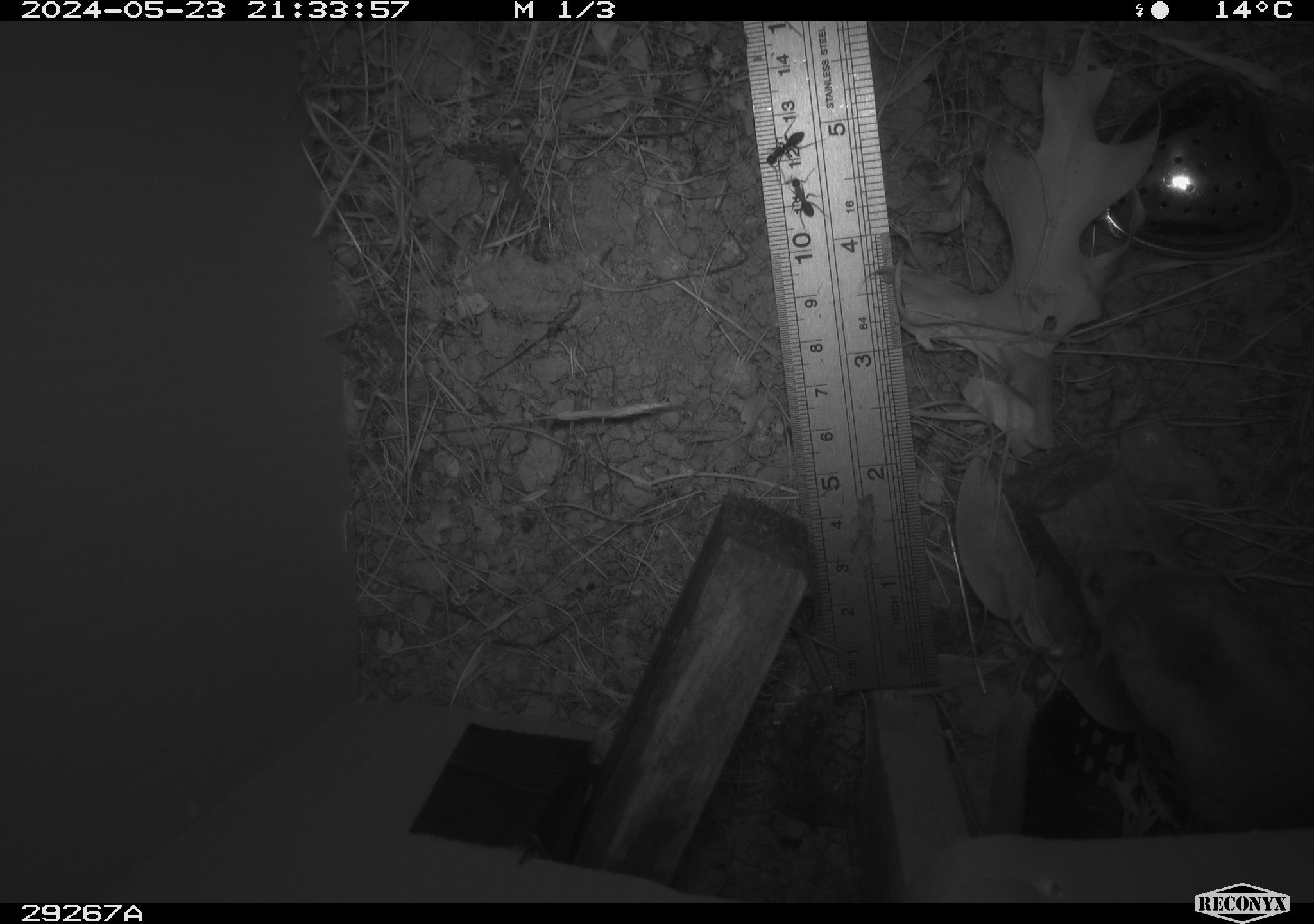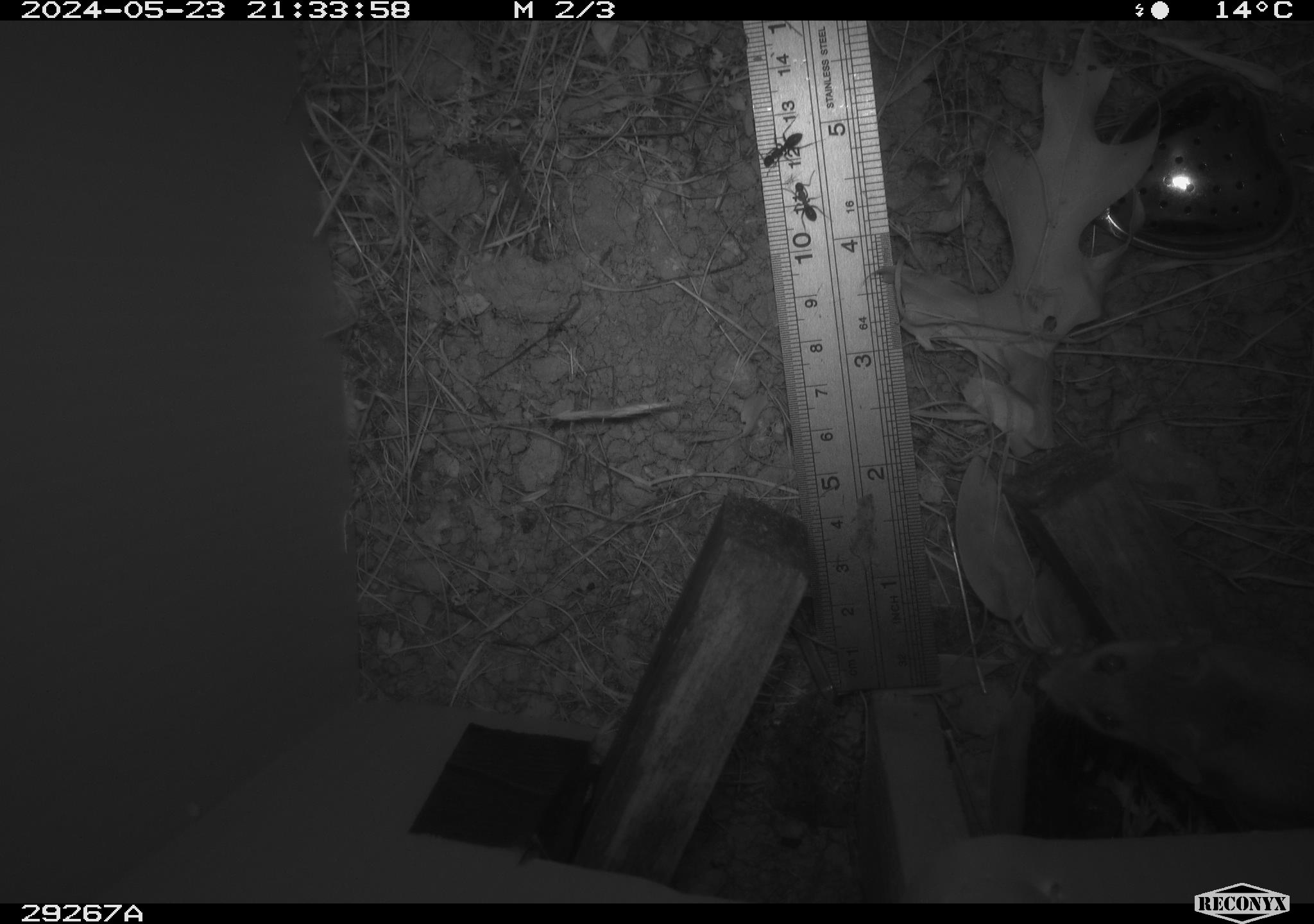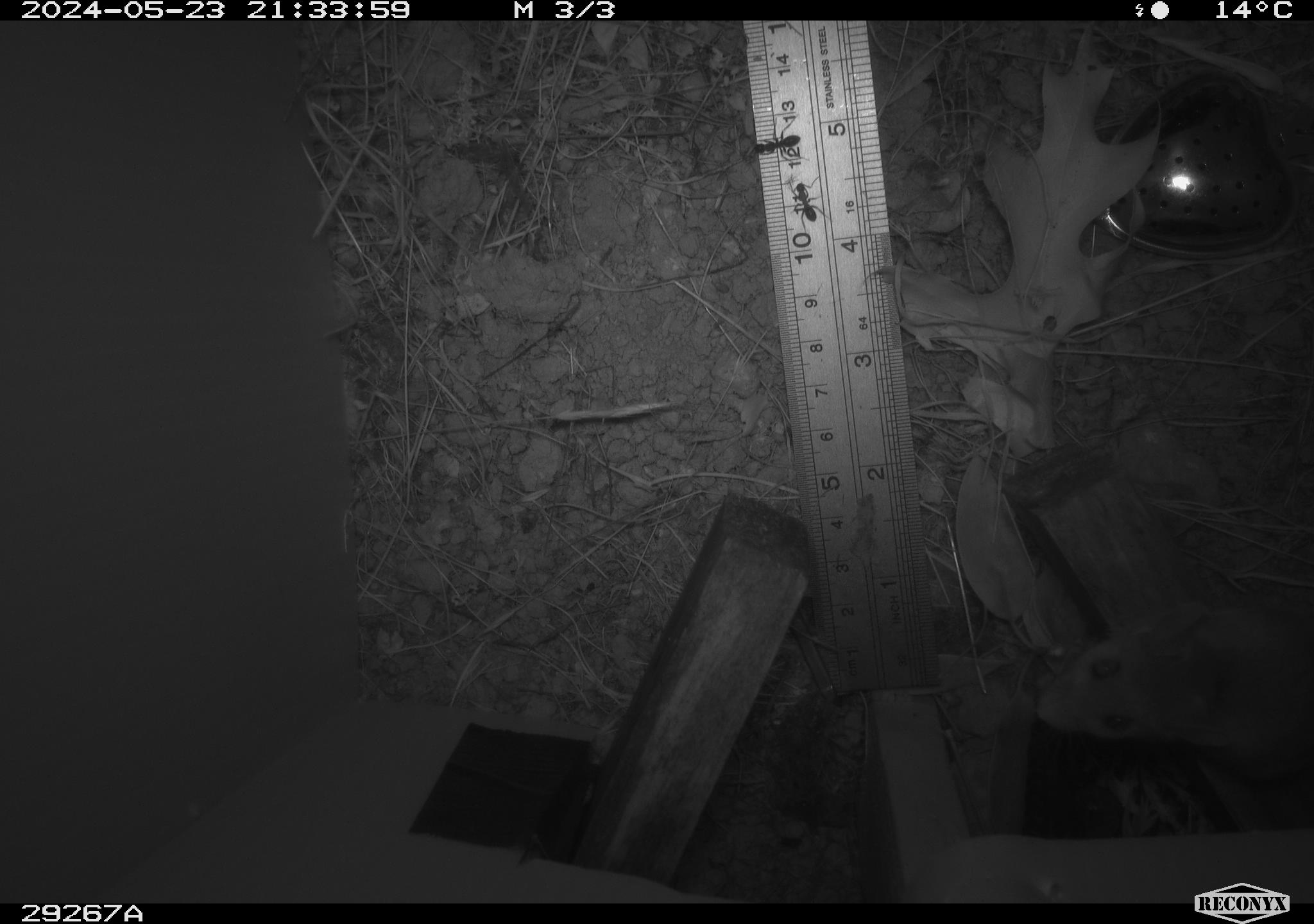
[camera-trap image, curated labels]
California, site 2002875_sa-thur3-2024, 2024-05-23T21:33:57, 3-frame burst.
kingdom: Animalia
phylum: Chordata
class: Mammalia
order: Rodentia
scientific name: Rodentia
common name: rodent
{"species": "rodent (Rodentia)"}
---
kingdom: Animalia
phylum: Arthropoda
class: Insecta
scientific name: Insecta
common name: insect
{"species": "insect (Insecta)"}